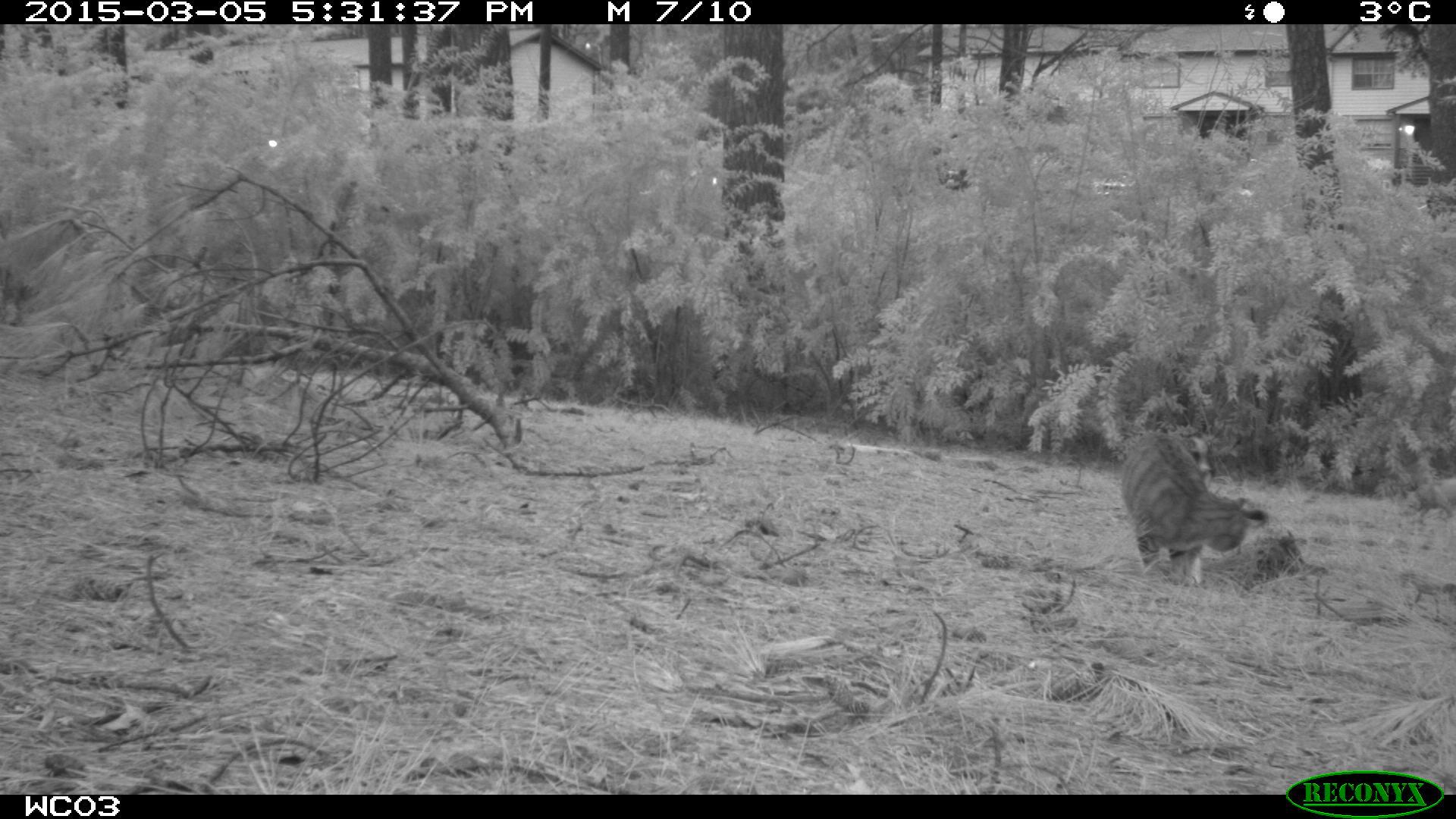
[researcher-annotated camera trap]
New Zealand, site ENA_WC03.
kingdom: Animalia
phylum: Chordata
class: Mammalia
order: Carnivora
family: Felidae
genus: Felis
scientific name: Felis catus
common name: domestic cat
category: cat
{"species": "cat (domestic cat) (Felis catus)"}